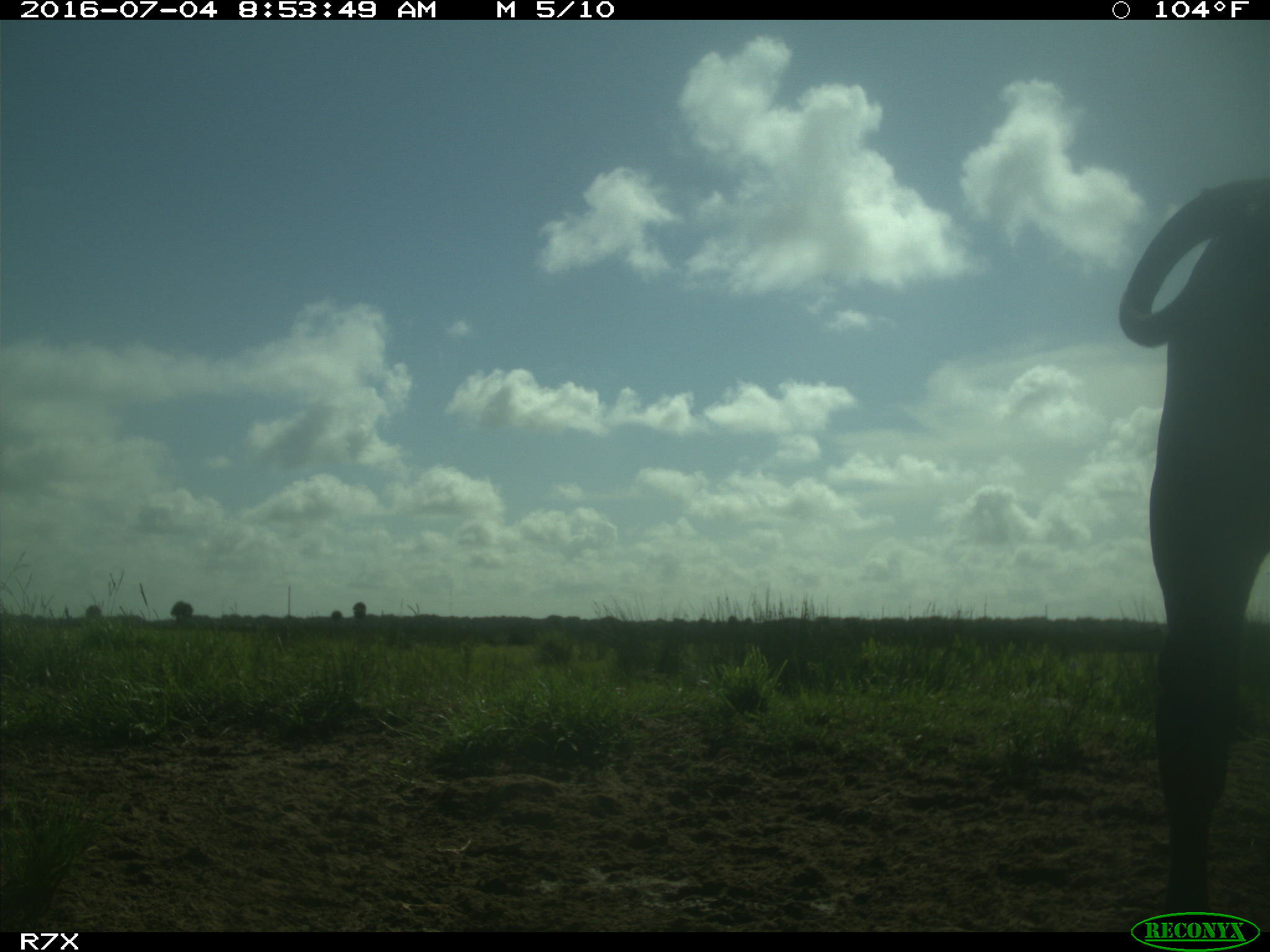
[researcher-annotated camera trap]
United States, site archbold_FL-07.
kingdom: Animalia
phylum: Chordata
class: Mammalia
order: Artiodactyla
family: Bovidae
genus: Bos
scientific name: Bos taurus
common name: domestic cow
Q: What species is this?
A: Bos taurus (domestic cow).